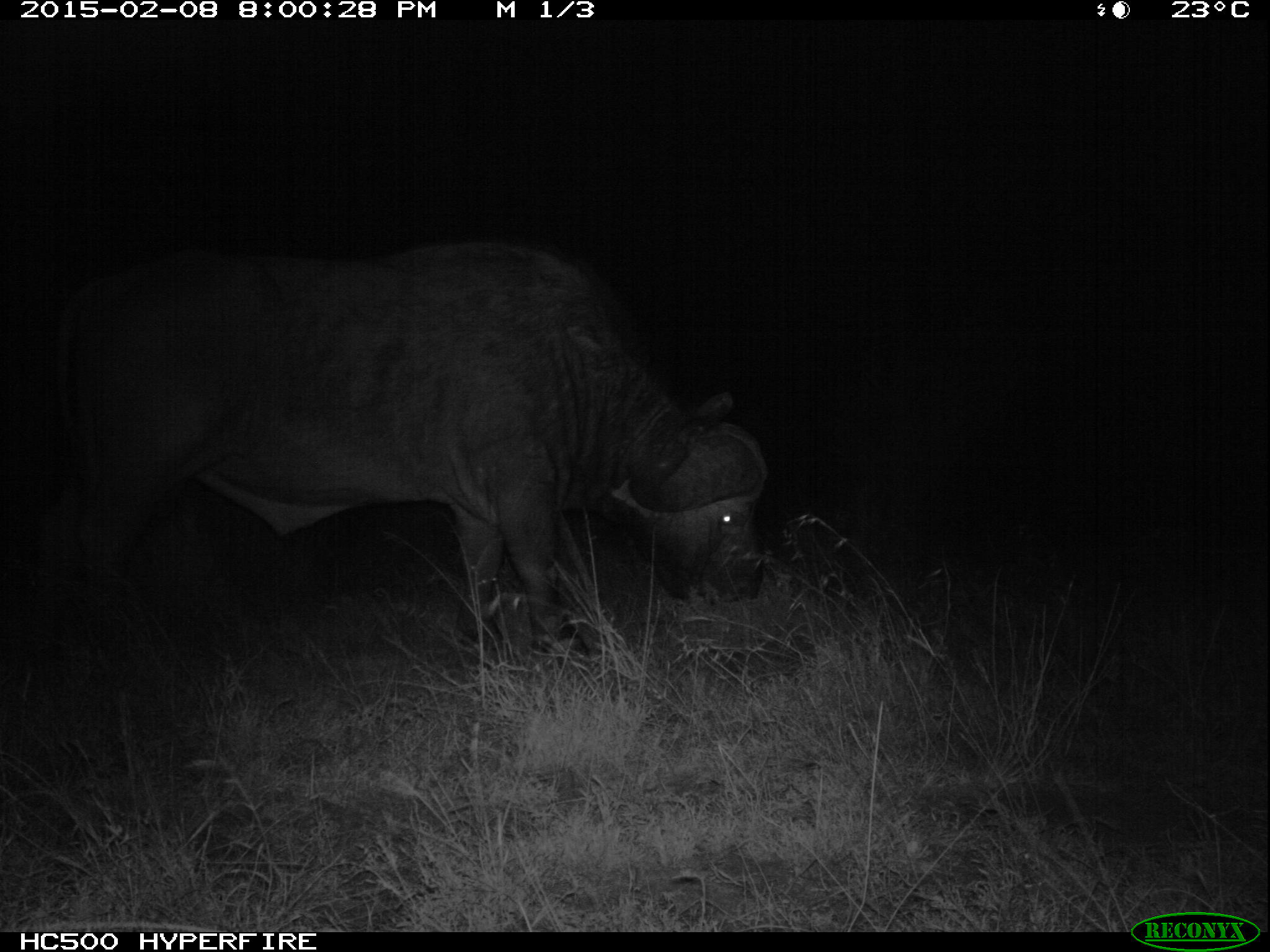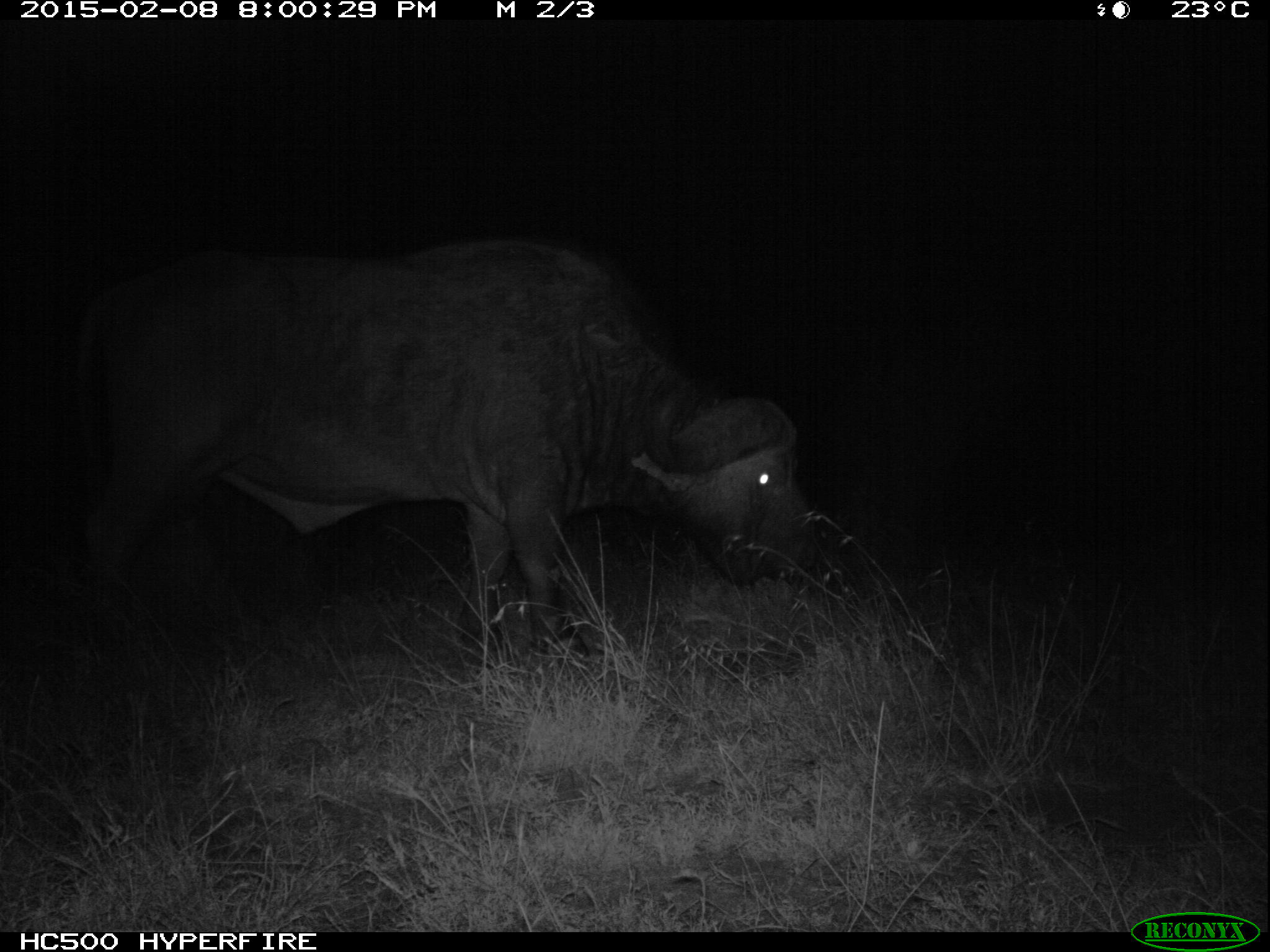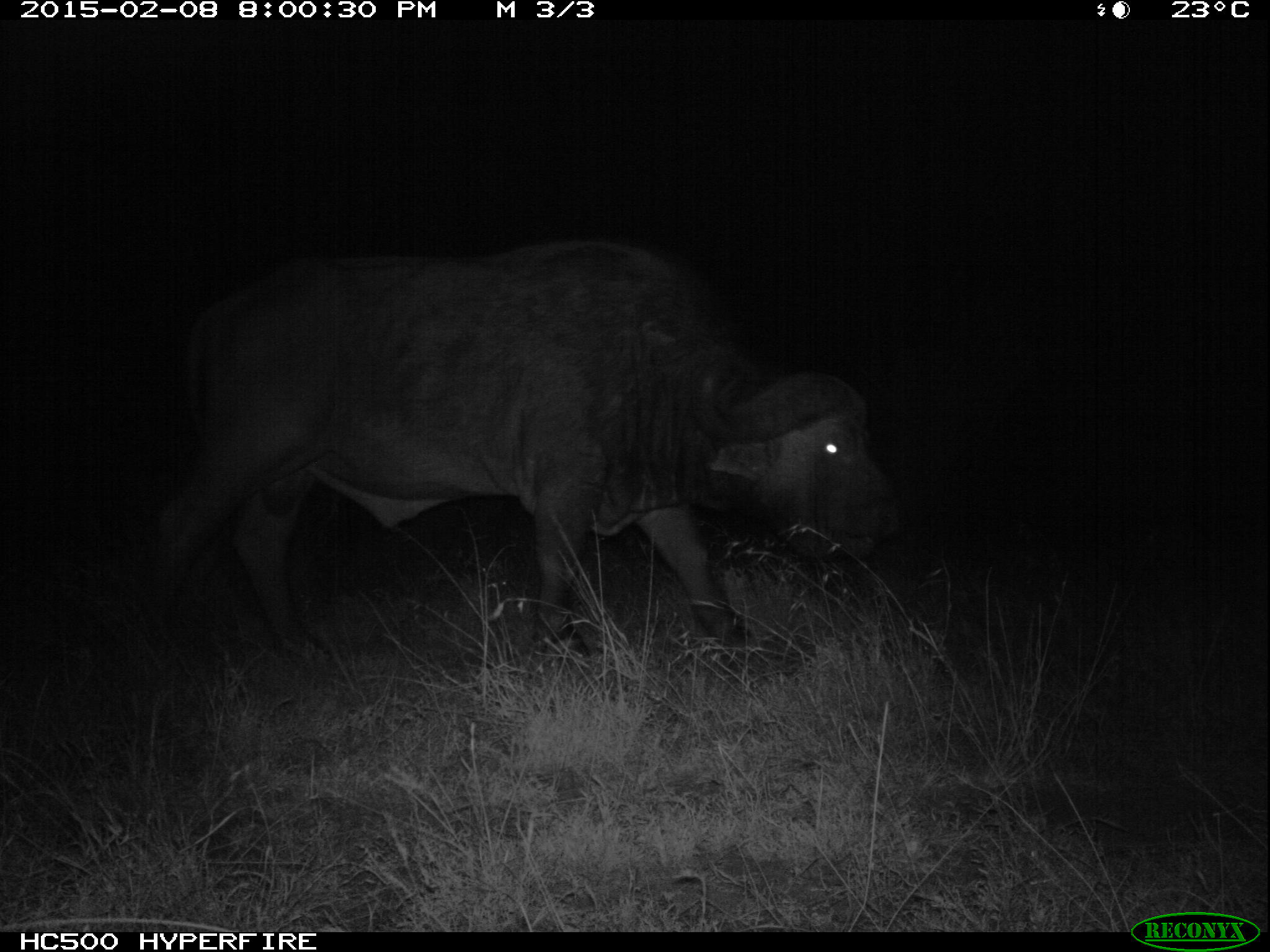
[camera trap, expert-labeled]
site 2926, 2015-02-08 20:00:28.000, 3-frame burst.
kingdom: Animalia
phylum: Chordata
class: Mammalia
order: Artiodactyla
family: Bovidae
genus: Syncerus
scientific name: Syncerus caffer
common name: african buffalo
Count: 1.